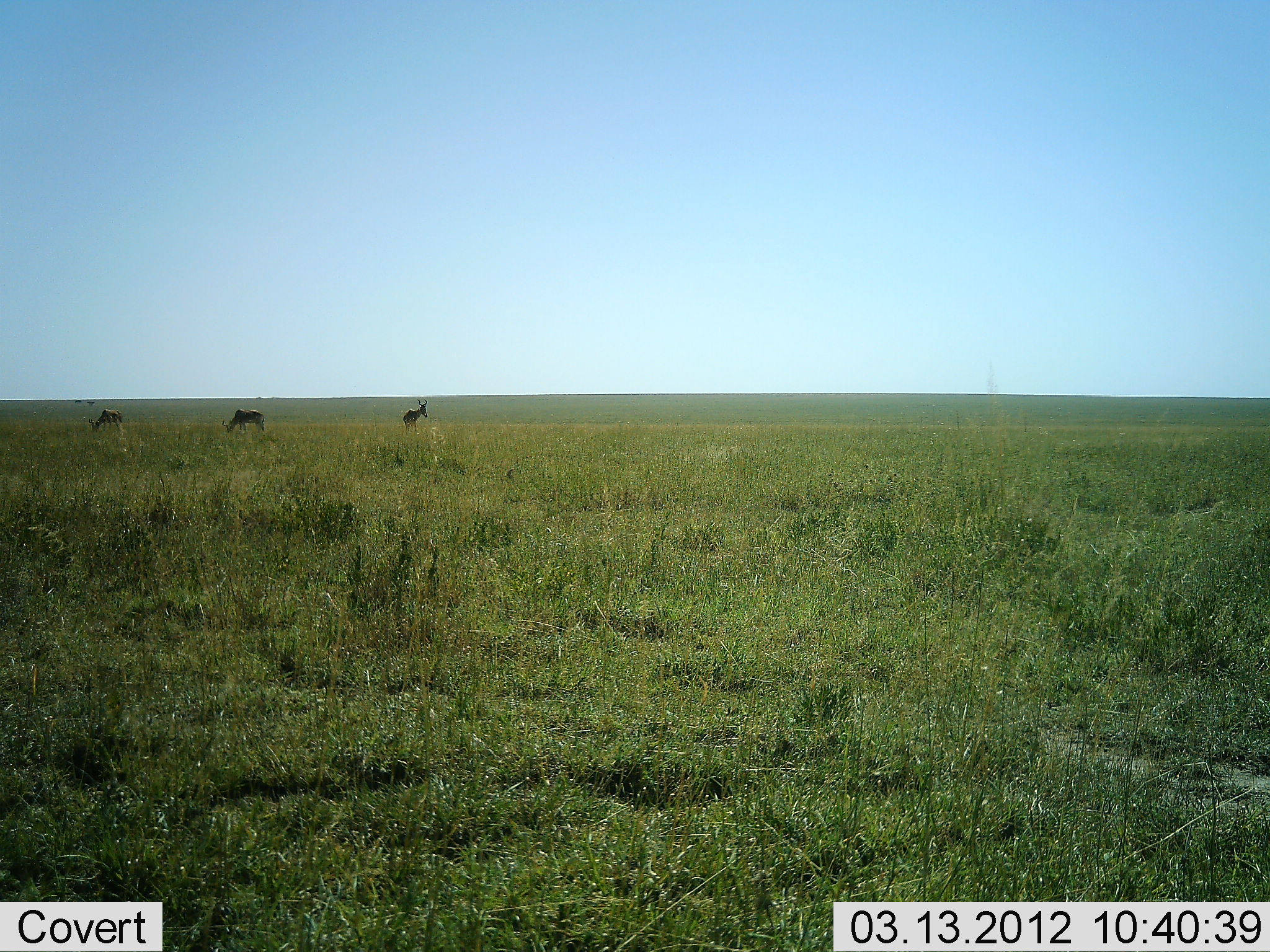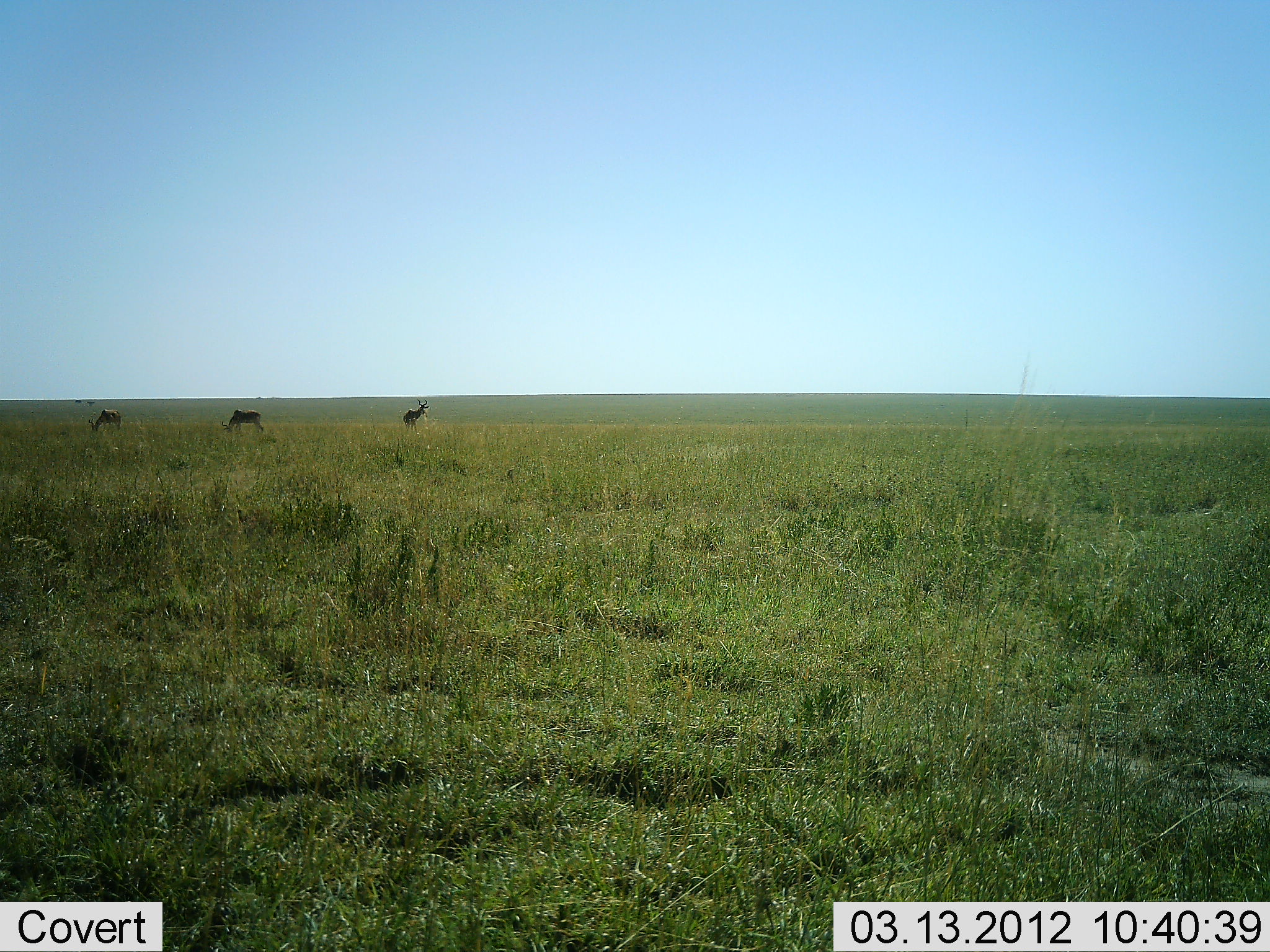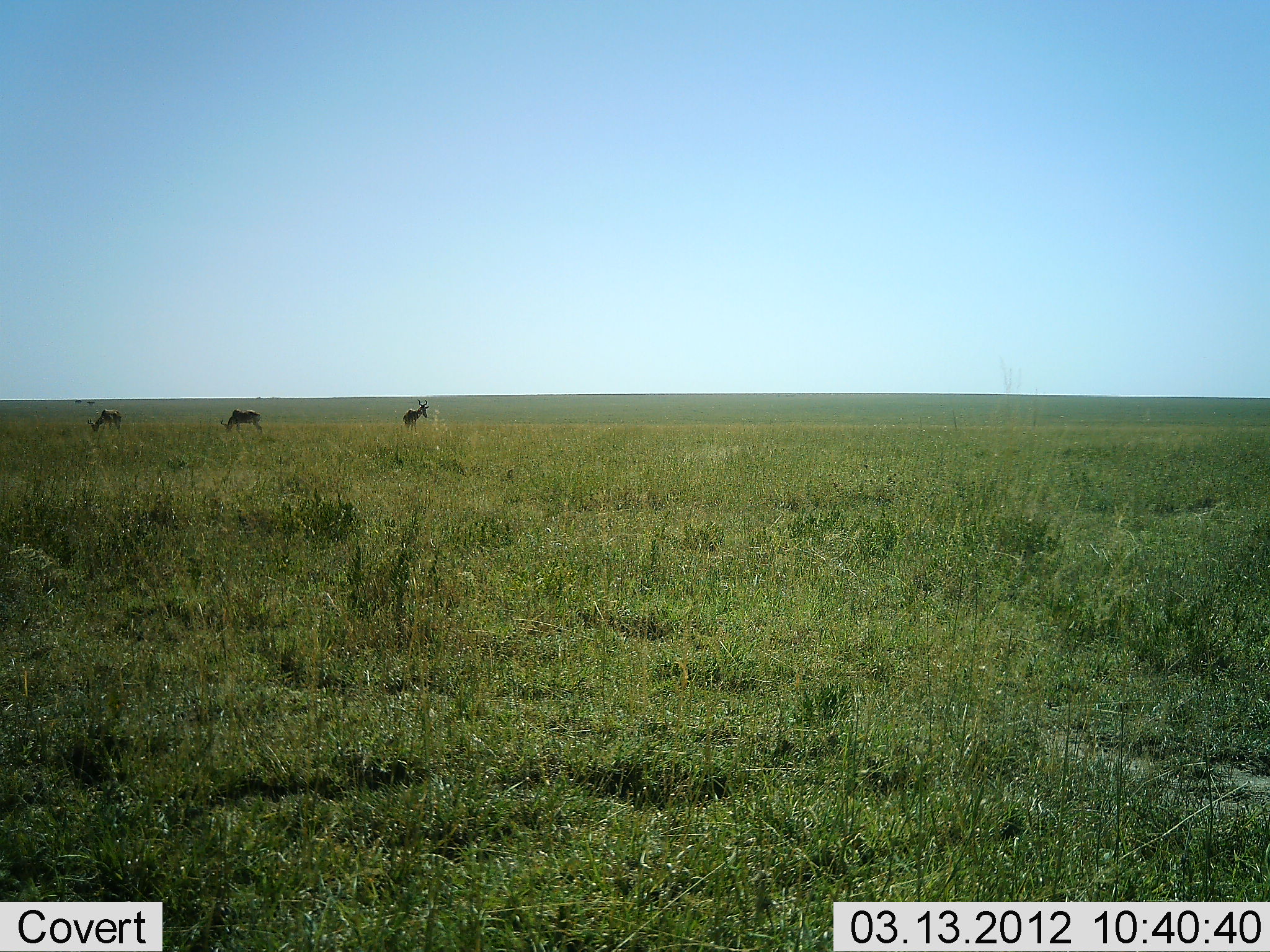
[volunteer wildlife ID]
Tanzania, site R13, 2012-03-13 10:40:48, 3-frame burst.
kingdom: Animalia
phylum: Chordata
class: Mammalia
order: Artiodactyla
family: Bovidae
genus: Alcelaphus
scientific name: Alcelaphus buselaphus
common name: hartebeest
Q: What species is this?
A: Hartebeest (Alcelaphus buselaphus).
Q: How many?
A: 3.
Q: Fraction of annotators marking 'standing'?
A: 82%.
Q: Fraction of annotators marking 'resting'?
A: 0%.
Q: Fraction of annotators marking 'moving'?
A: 6%.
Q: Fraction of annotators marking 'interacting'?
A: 0%.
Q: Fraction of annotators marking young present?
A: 0%.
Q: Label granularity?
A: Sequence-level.